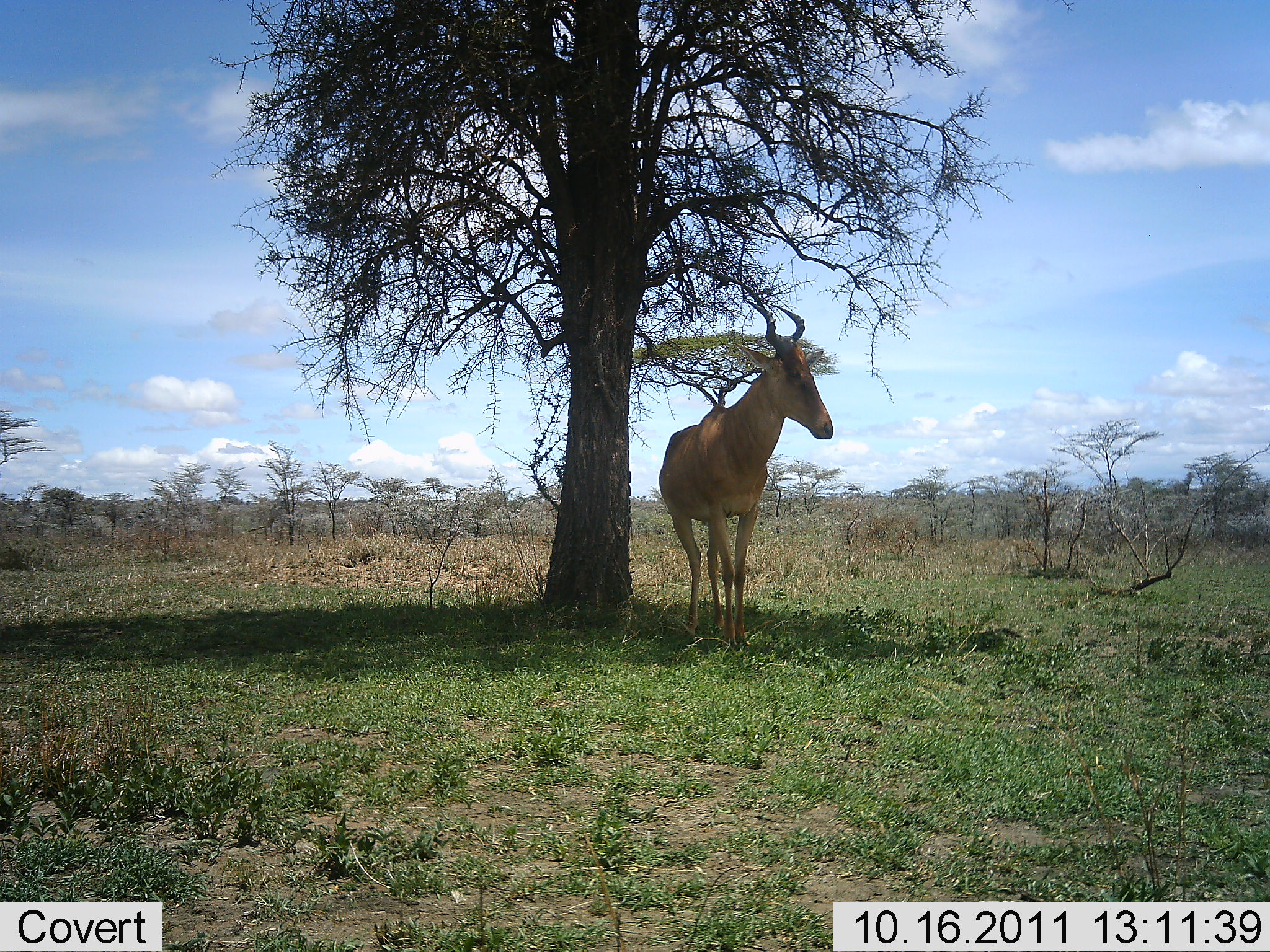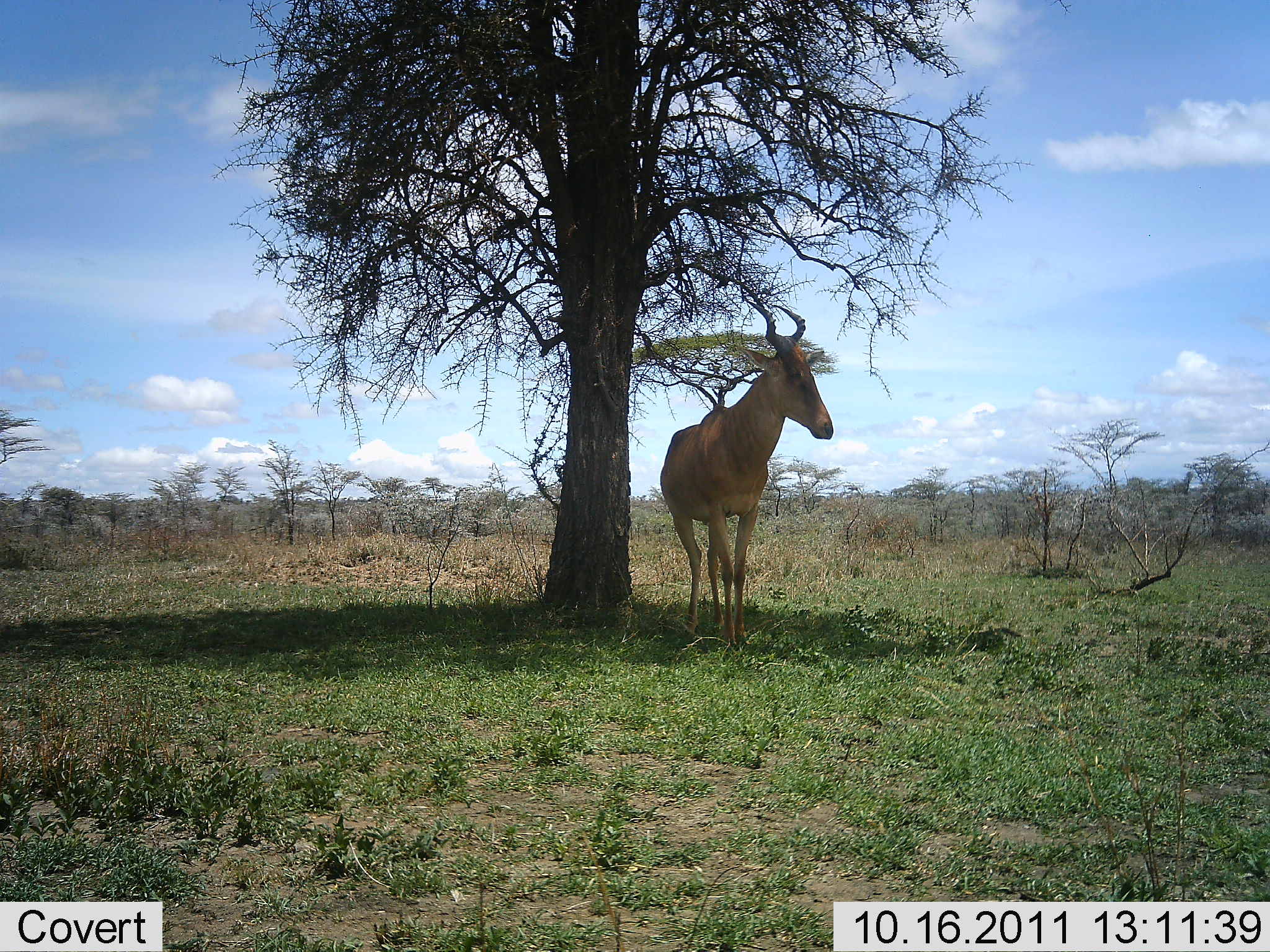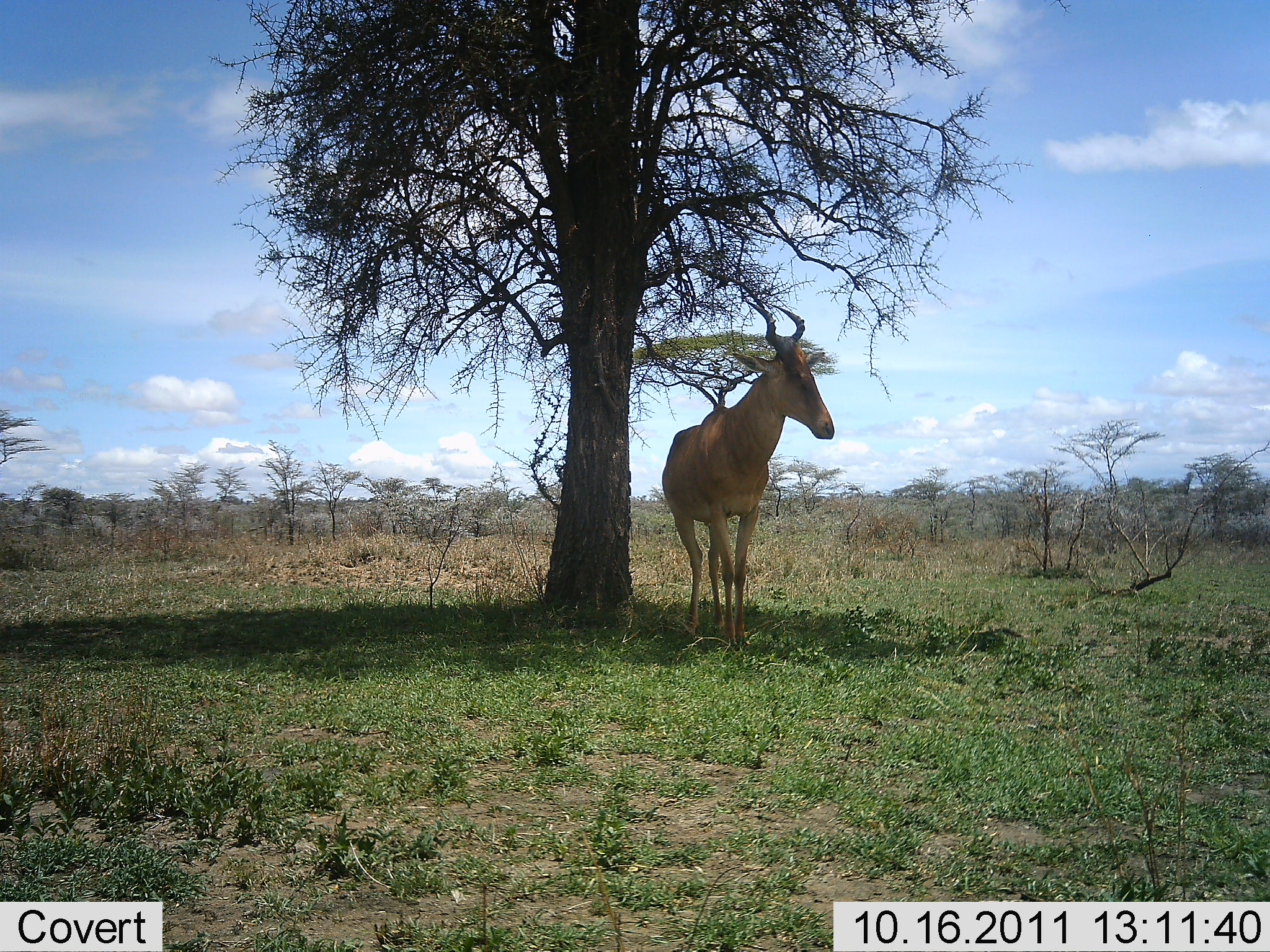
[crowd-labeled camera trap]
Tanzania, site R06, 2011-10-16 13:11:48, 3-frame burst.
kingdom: Animalia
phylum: Chordata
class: Mammalia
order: Artiodactyla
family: Bovidae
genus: Alcelaphus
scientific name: Alcelaphus buselaphus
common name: hartebeest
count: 1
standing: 100%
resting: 14%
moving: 0%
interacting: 0%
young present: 0%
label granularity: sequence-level